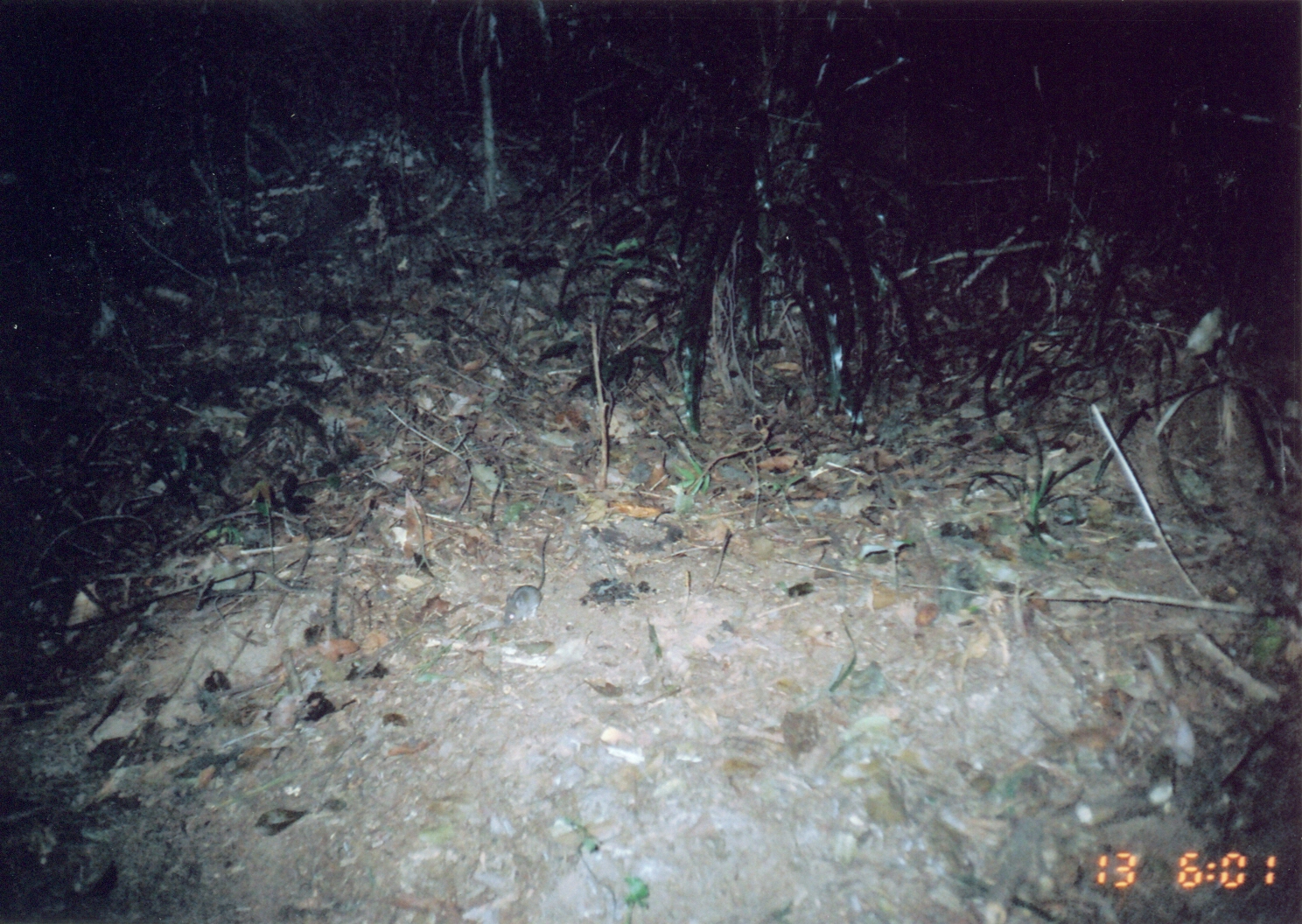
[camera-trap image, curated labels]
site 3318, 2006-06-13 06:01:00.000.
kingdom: Animalia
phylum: Chordata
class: Mammalia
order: Rodentia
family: Muridae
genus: Rattus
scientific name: Rattus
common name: rodent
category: unknown rat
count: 1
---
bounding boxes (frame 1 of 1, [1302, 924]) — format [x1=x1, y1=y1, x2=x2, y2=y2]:
unknown rat: [x1=503, y1=532, x2=549, y2=626]